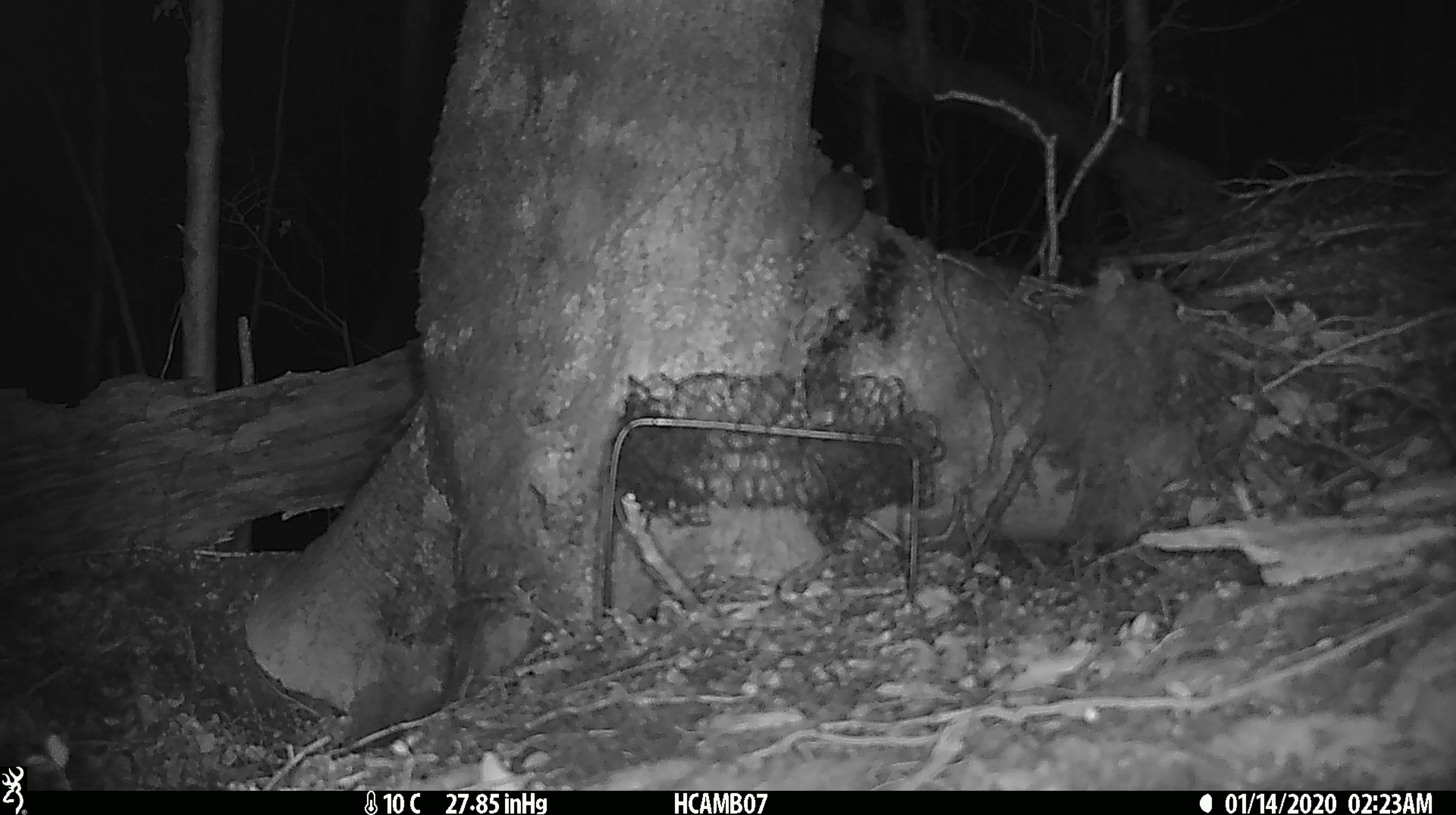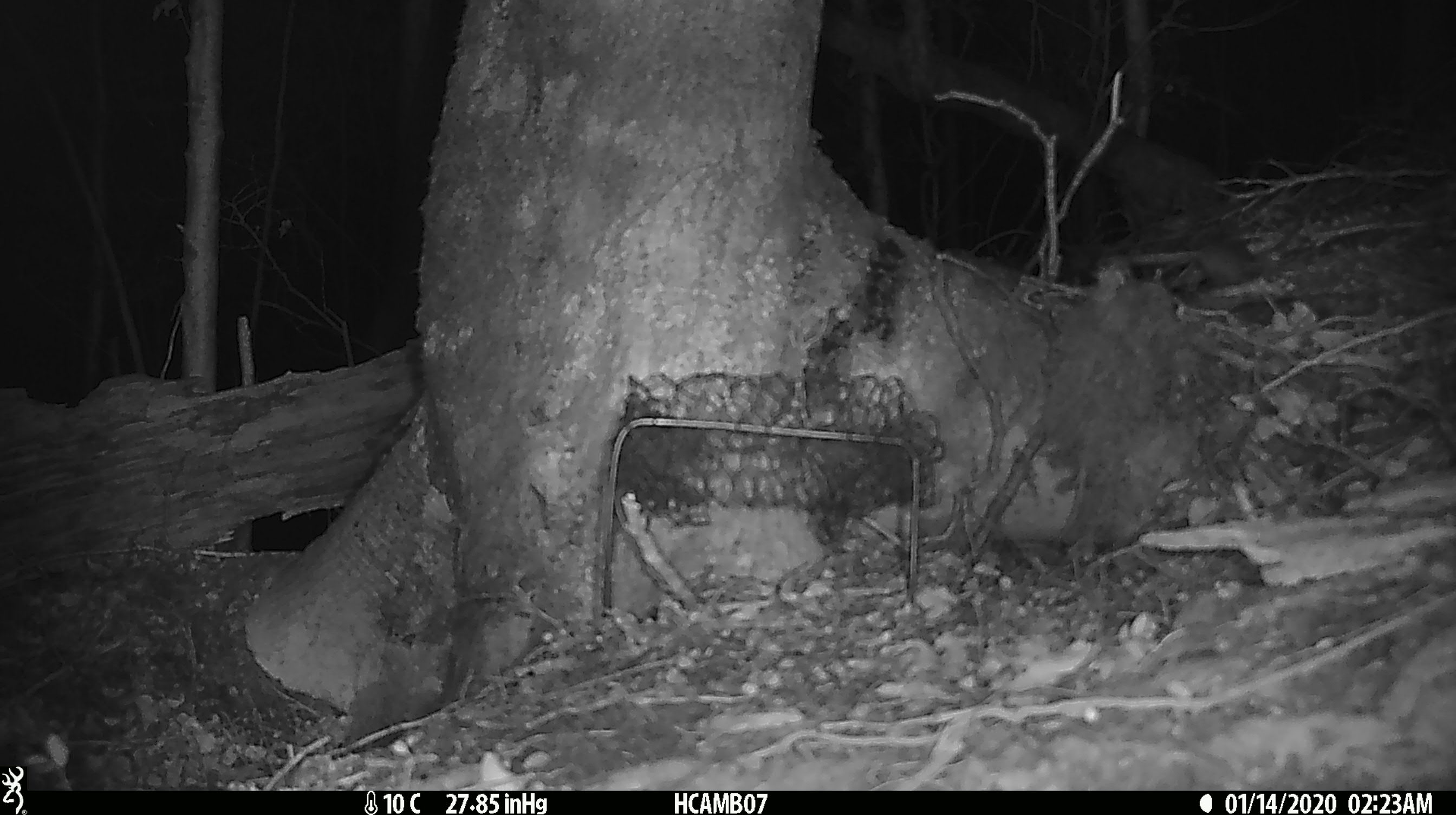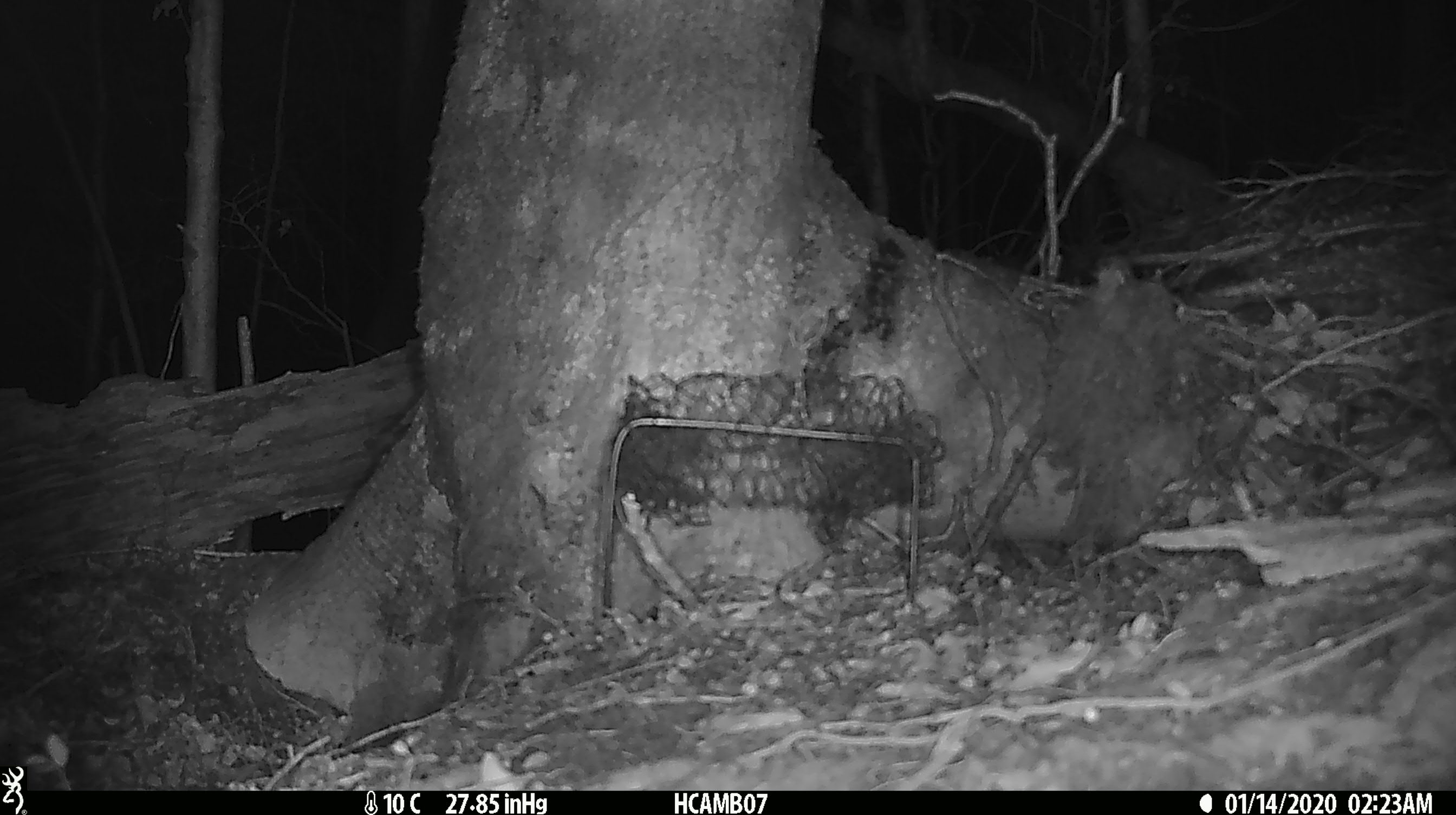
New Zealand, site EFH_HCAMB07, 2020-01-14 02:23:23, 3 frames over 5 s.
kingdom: Animalia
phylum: Chordata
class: Mammalia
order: Rodentia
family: Muridae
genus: Mus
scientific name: Mus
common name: mouse